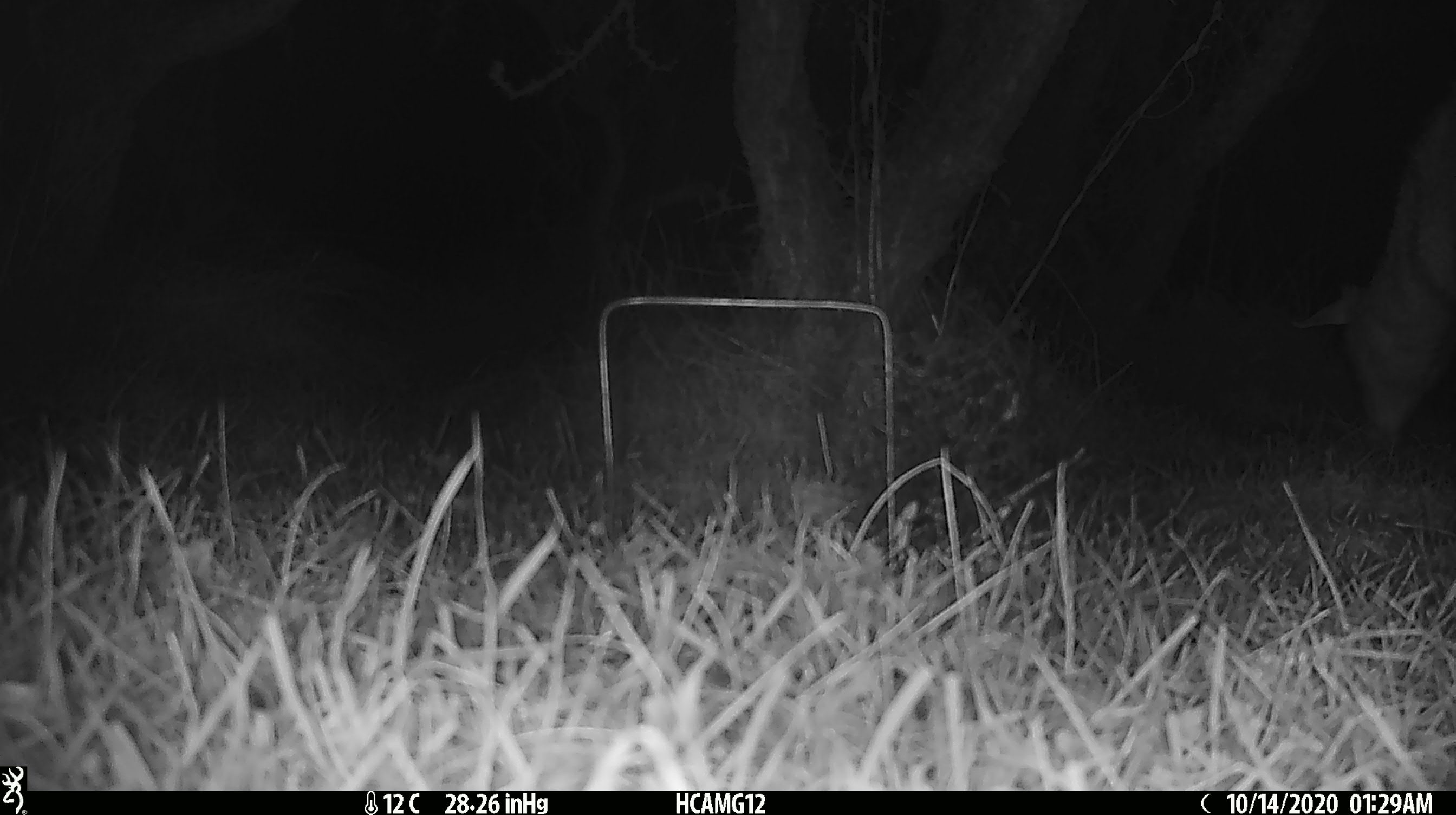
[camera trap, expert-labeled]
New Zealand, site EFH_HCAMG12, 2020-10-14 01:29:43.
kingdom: Animalia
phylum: Chordata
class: Mammalia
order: Artiodactyla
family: Bovidae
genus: Ovis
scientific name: Ovis aries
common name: domestic sheep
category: sheep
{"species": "sheep (domestic sheep) (Ovis aries)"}